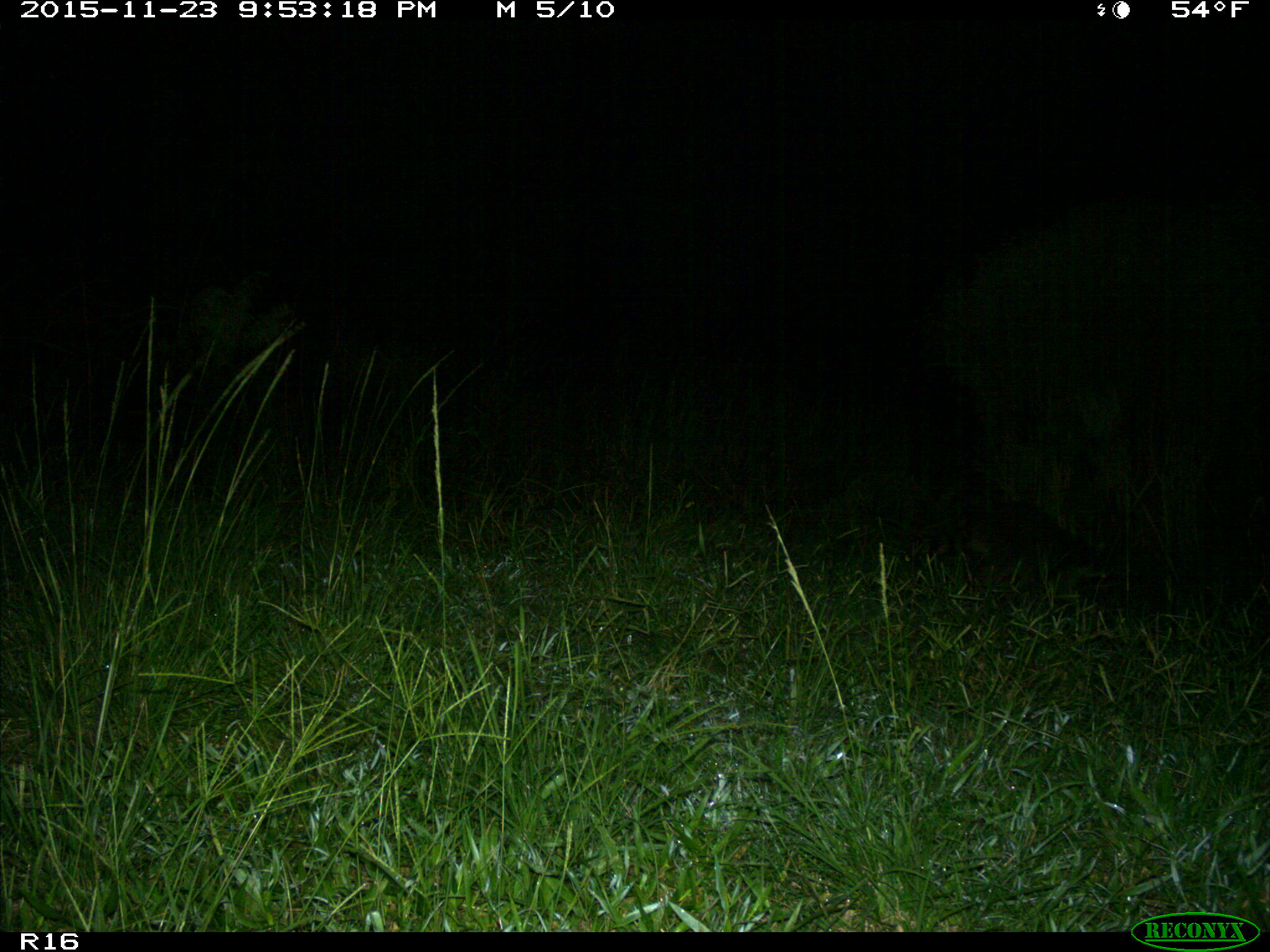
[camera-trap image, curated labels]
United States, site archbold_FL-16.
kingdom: Animalia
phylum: Chordata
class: Mammalia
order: Carnivora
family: Procyonidae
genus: Procyon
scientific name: Procyon lotor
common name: common raccoon